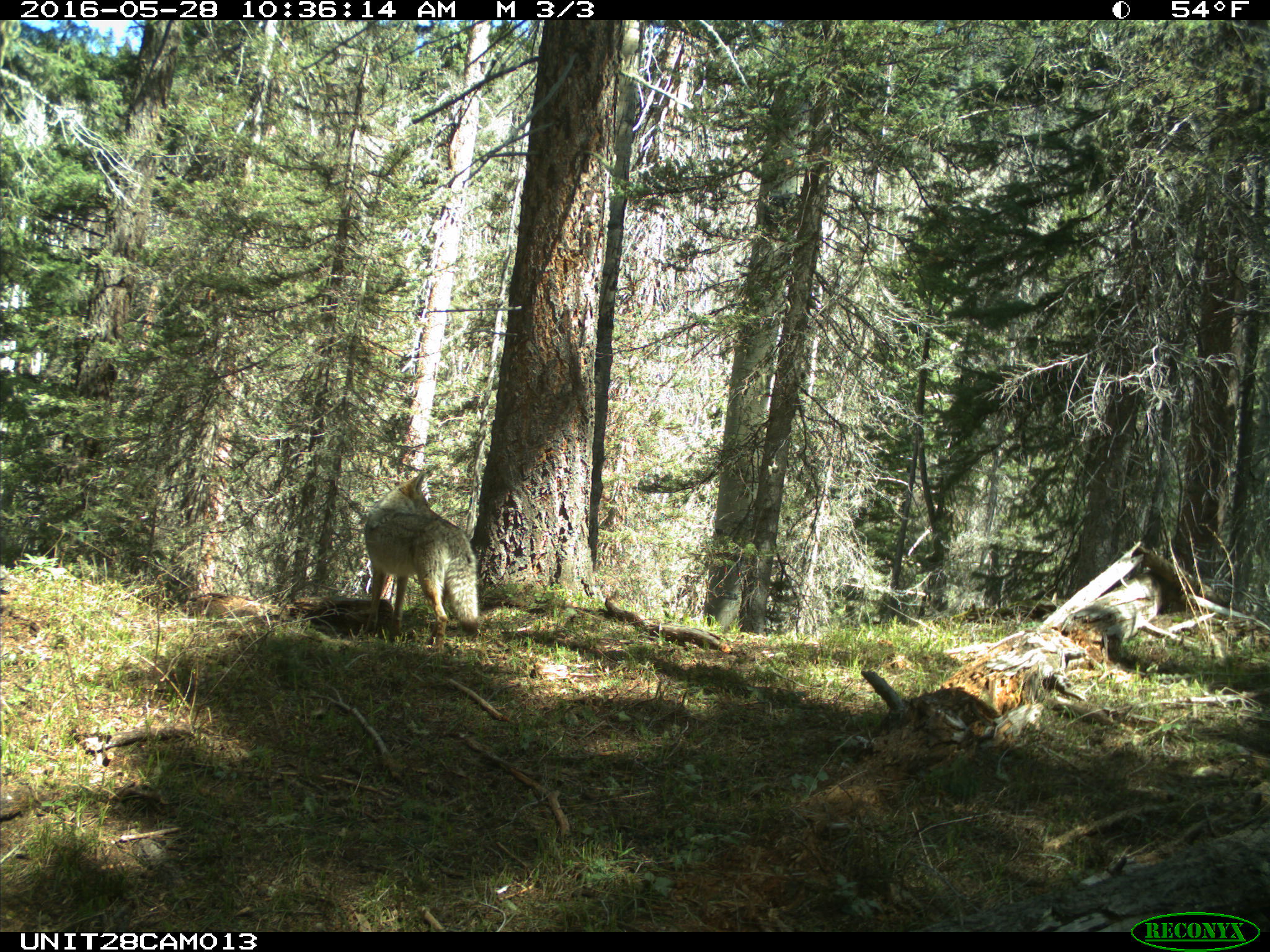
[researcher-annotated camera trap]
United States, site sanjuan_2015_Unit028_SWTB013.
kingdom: Animalia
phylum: Chordata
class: Mammalia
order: Carnivora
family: Canidae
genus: Canis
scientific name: Canis latrans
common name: coyote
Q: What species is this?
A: Canis latrans (coyote).